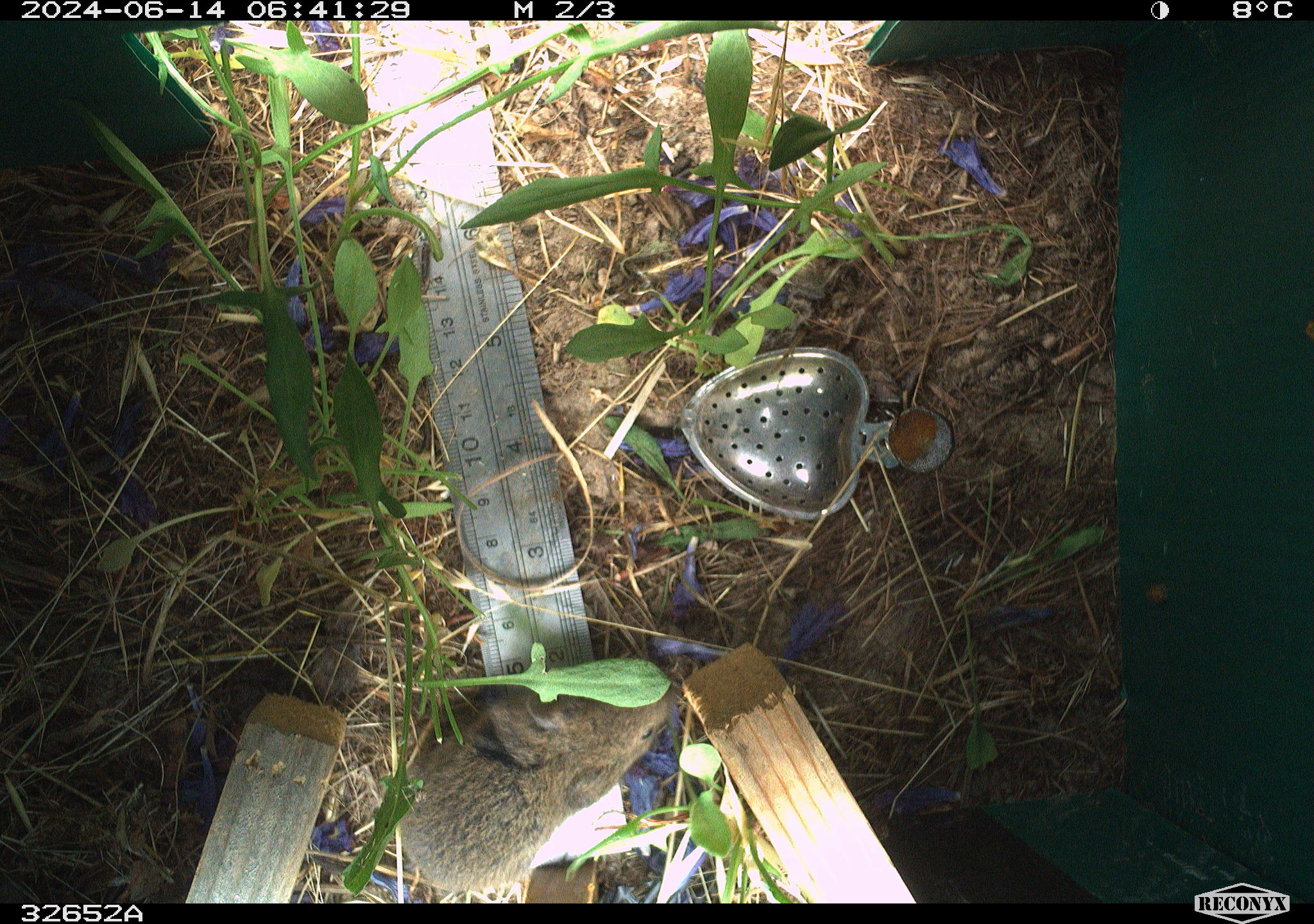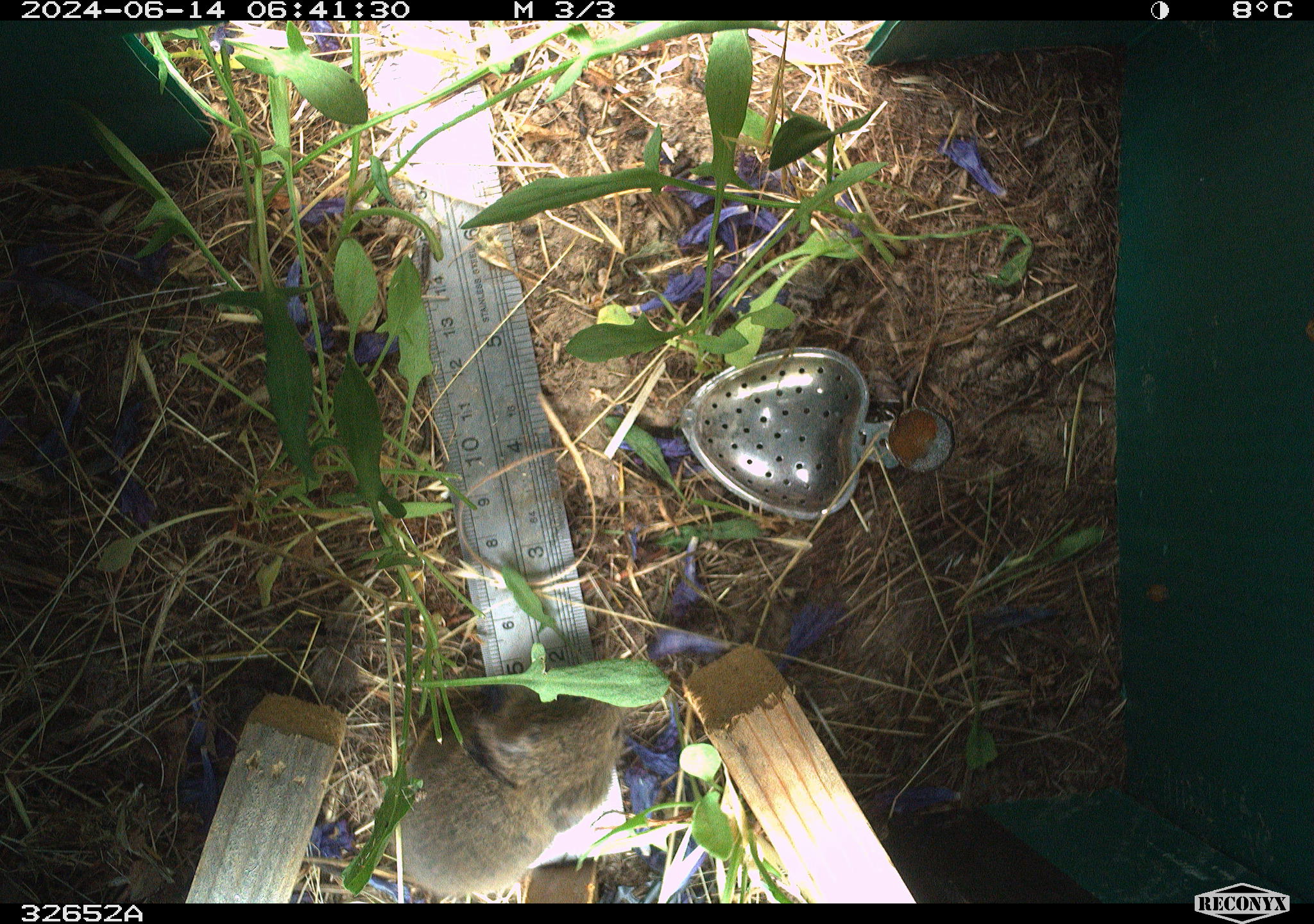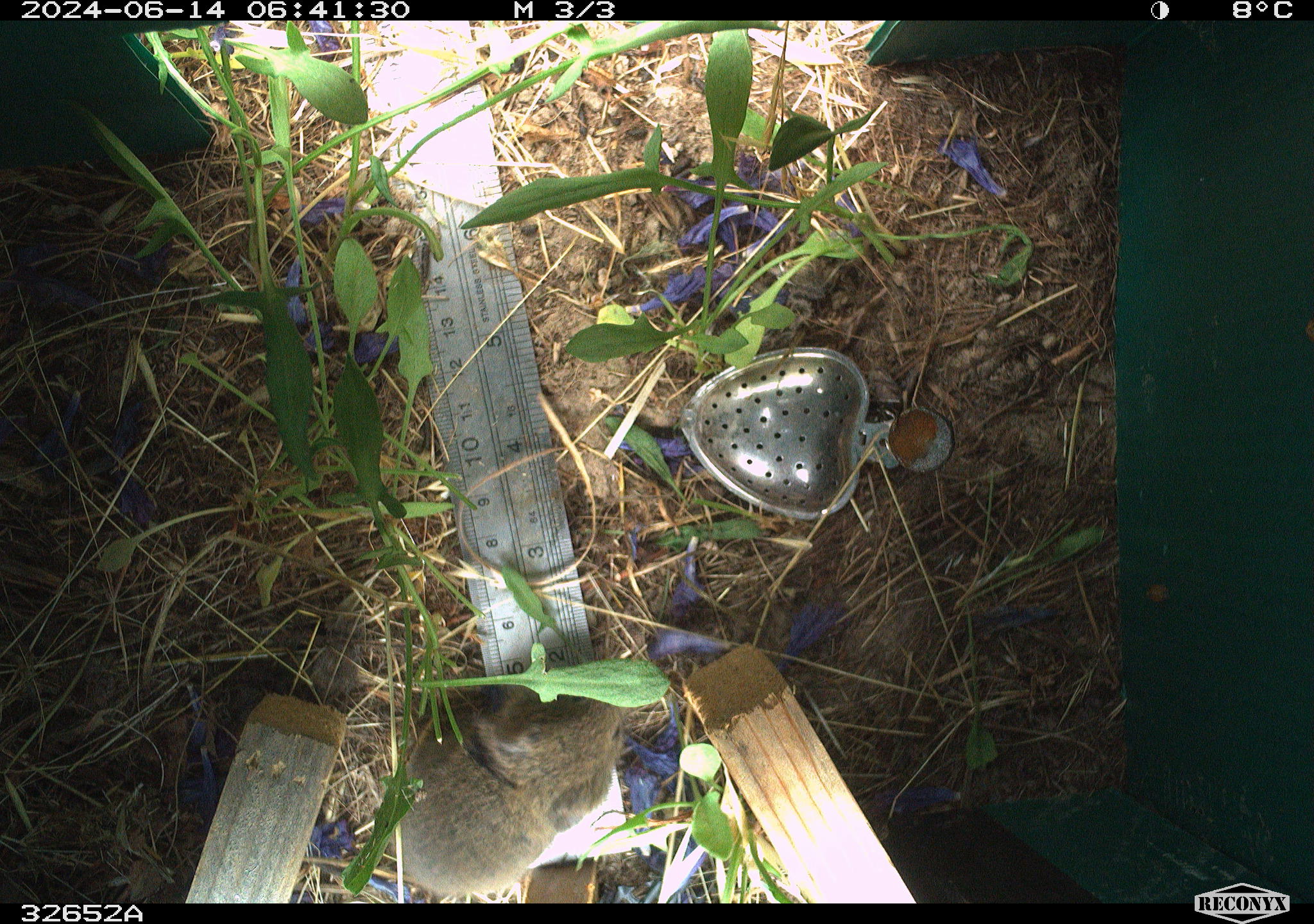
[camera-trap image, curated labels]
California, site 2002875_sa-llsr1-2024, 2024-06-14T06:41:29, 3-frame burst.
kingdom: Animalia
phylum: Chordata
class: Mammalia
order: Rodentia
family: Cricetidae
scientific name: Arvicolinae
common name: voles, lemmings, and muskrats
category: arvicolinae subfamily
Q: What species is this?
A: Arvicolinae subfamily (voles, lemmings, and muskrats) (Arvicolinae).